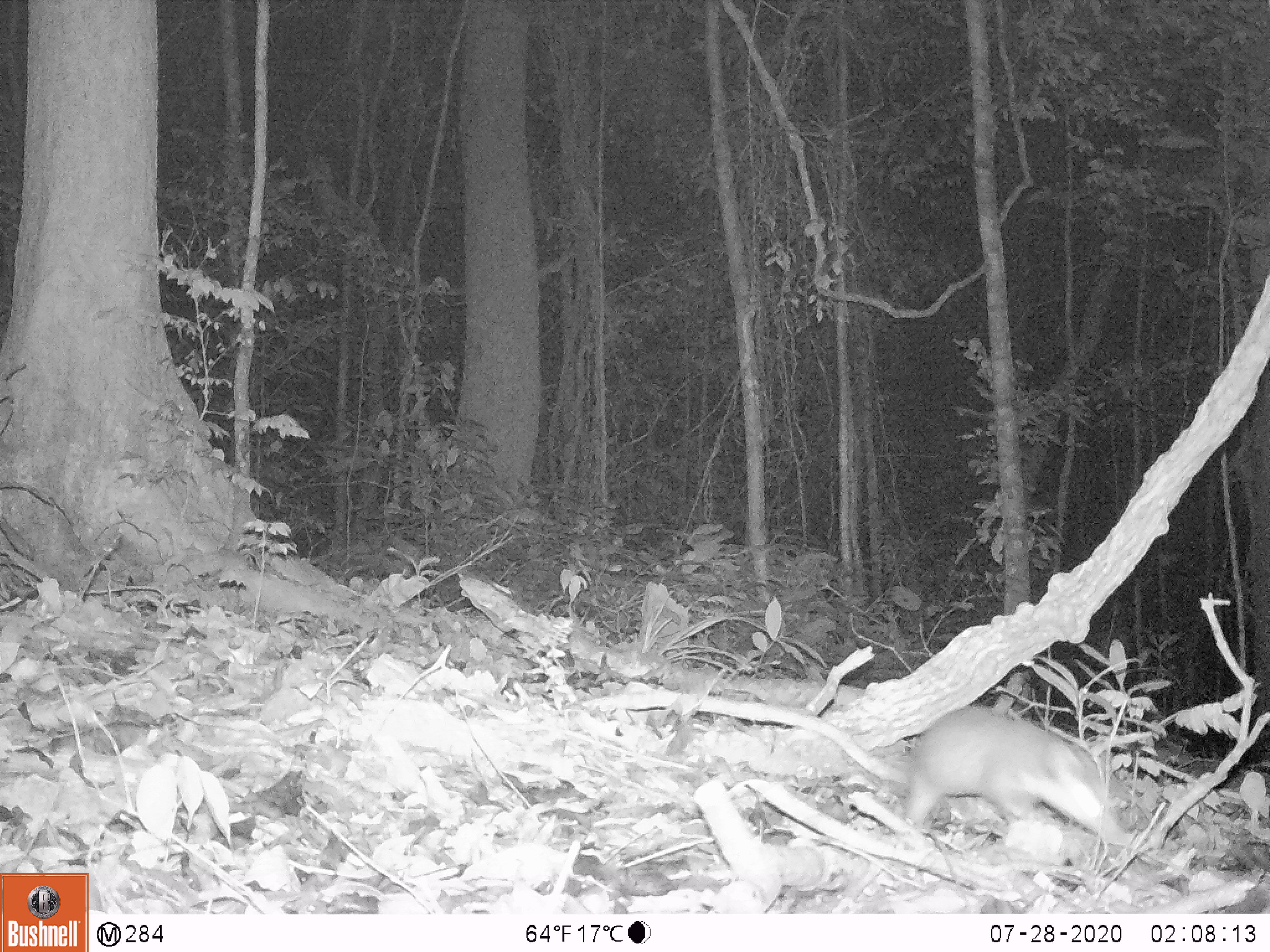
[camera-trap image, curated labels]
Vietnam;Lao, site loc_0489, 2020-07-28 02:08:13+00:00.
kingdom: Animalia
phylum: Chordata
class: Mammalia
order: Carnivora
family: Mustelidae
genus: Melogale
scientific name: Melogale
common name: ferret badger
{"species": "ferret badger (Melogale)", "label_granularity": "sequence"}